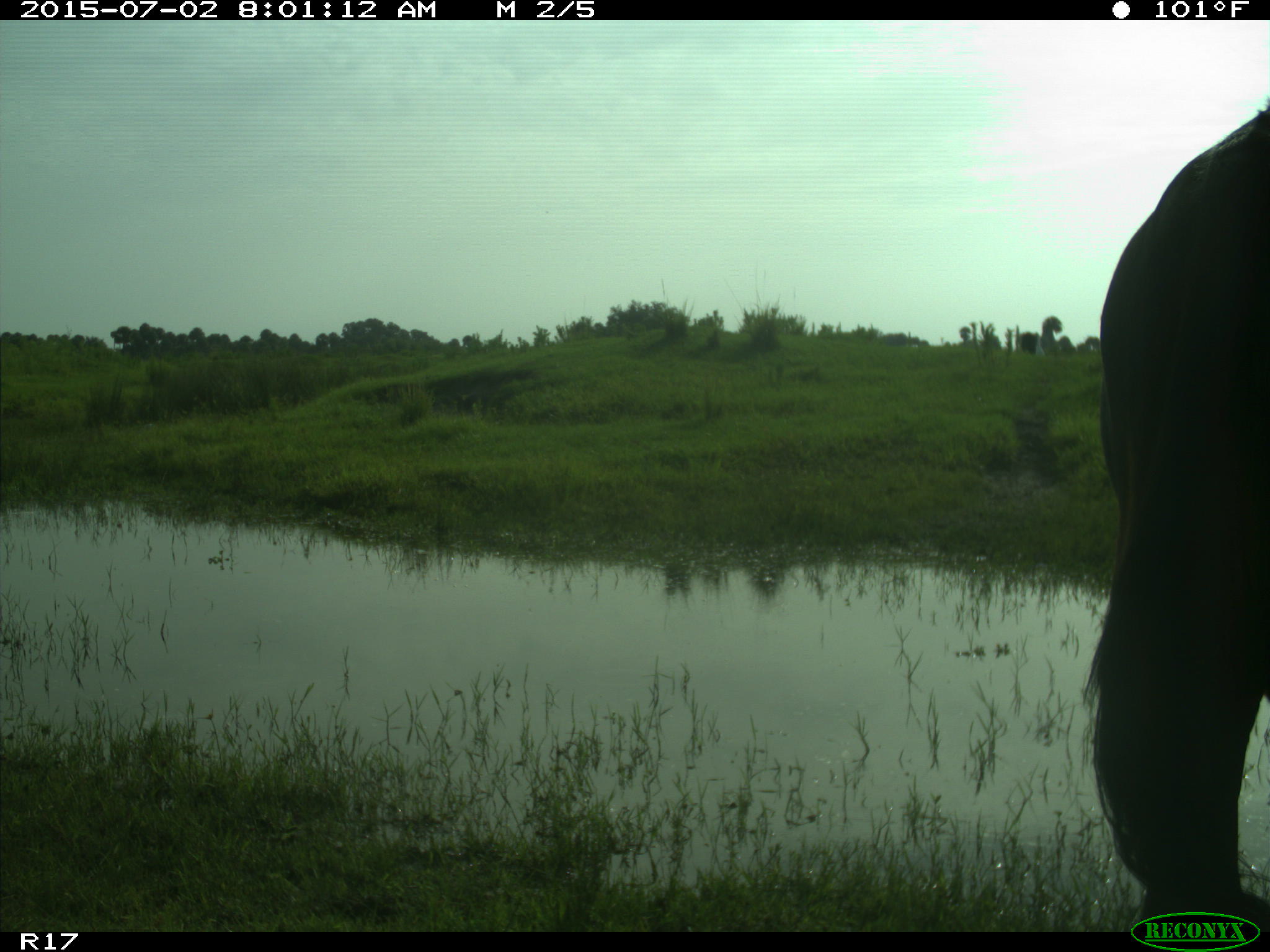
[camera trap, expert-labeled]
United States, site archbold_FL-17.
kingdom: Animalia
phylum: Chordata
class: Mammalia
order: Artiodactyla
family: Bovidae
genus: Bos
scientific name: Bos taurus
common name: domestic cow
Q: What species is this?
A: Bos taurus (domestic cow).